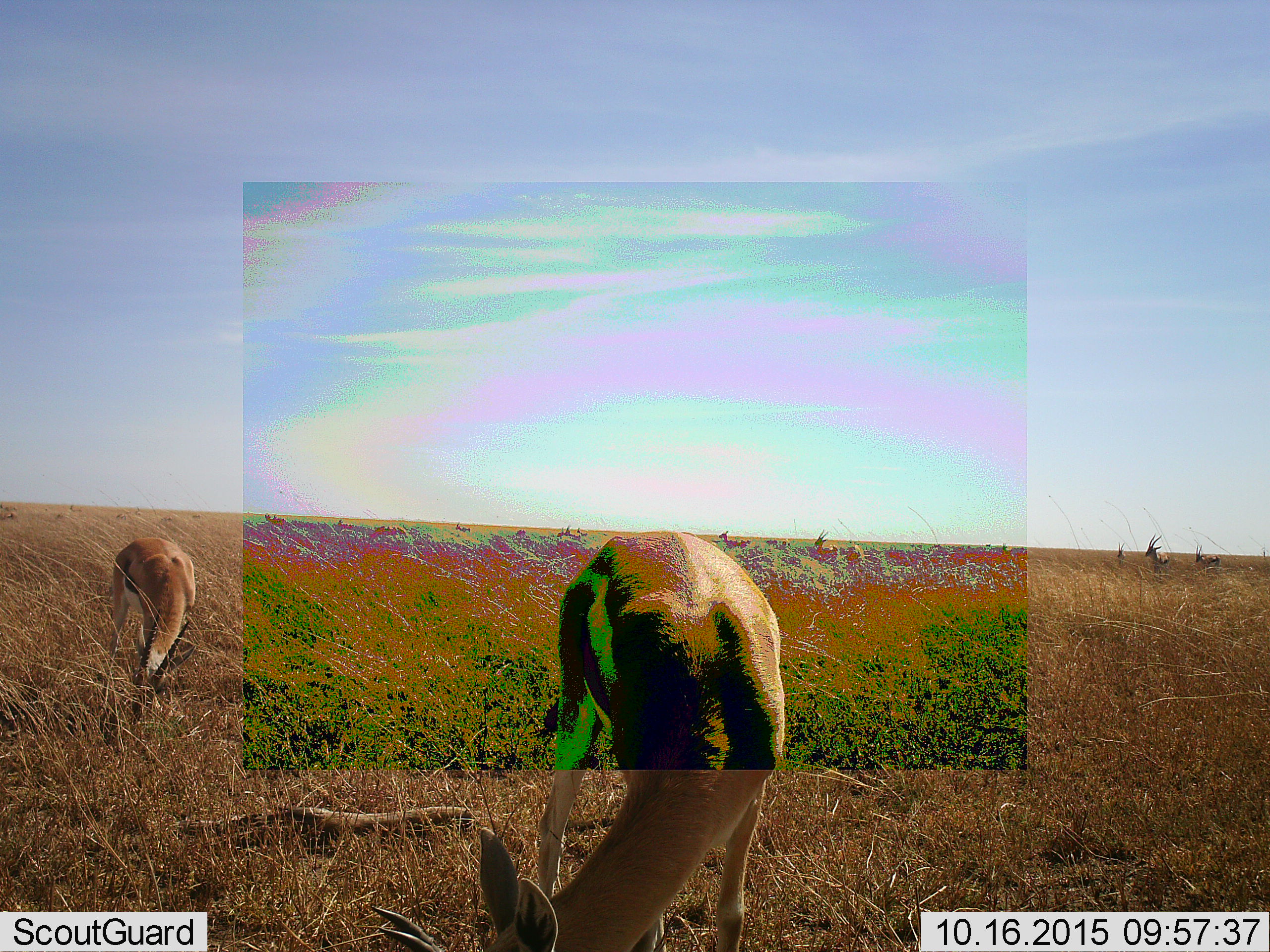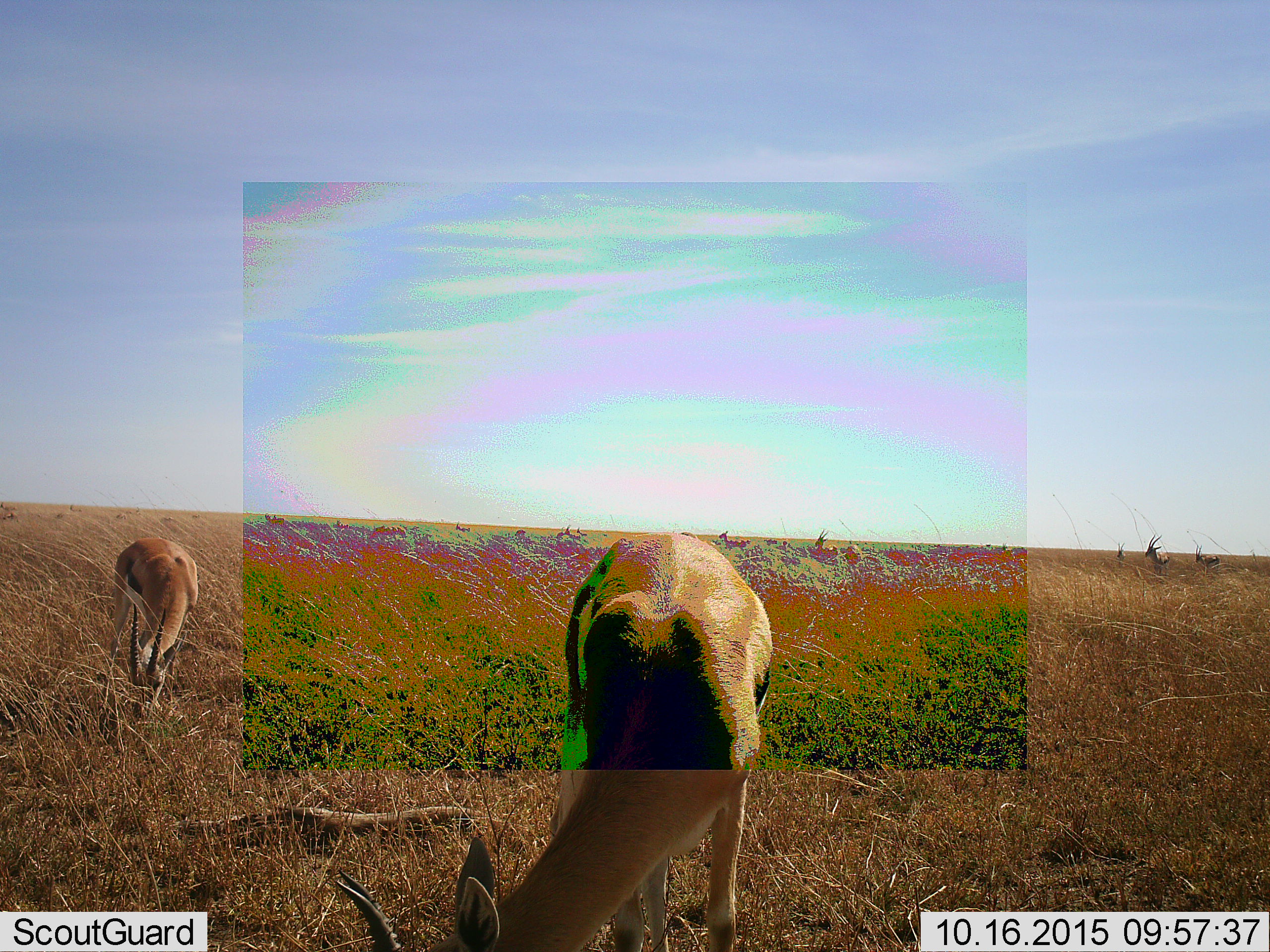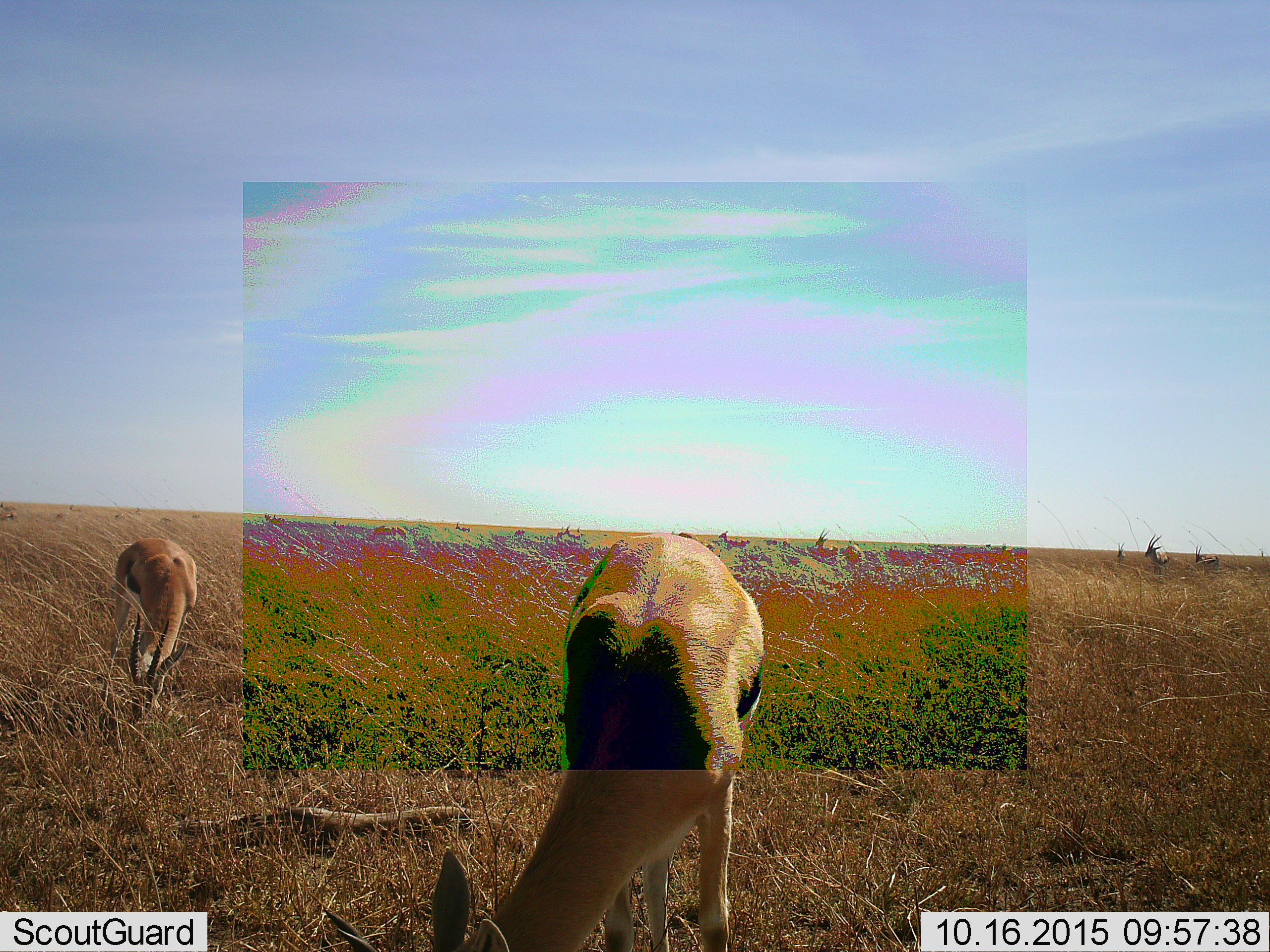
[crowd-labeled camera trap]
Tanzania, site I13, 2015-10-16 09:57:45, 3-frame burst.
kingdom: Animalia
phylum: Chordata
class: Mammalia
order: Artiodactyla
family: Bovidae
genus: Eudorcas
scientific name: Eudorcas thomsonii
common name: thomson's gazelle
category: gazellethomsons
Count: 11-50.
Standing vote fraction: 88%.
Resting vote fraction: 12%.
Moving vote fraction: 38%.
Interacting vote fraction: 12%.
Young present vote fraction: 0%.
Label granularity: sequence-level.